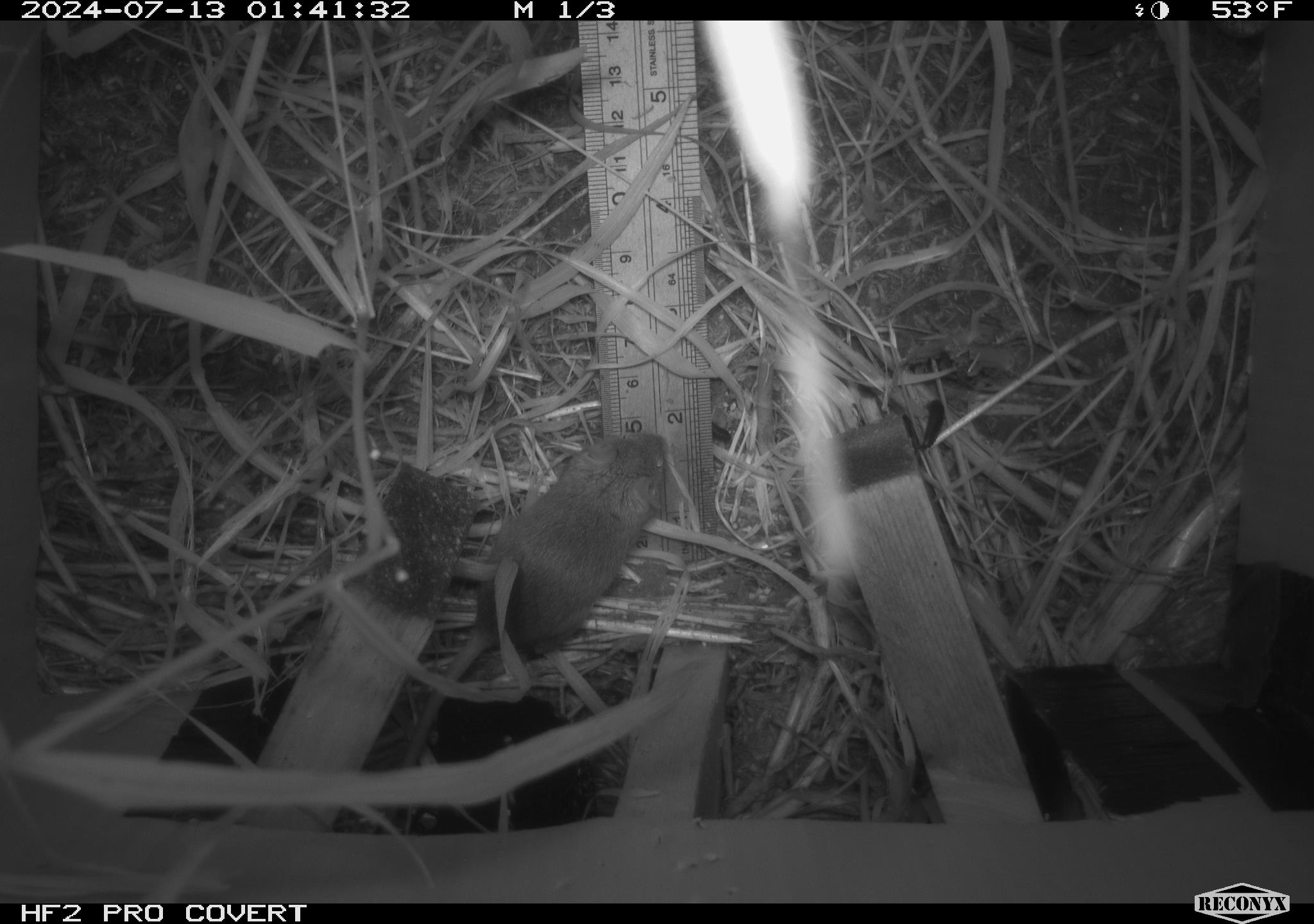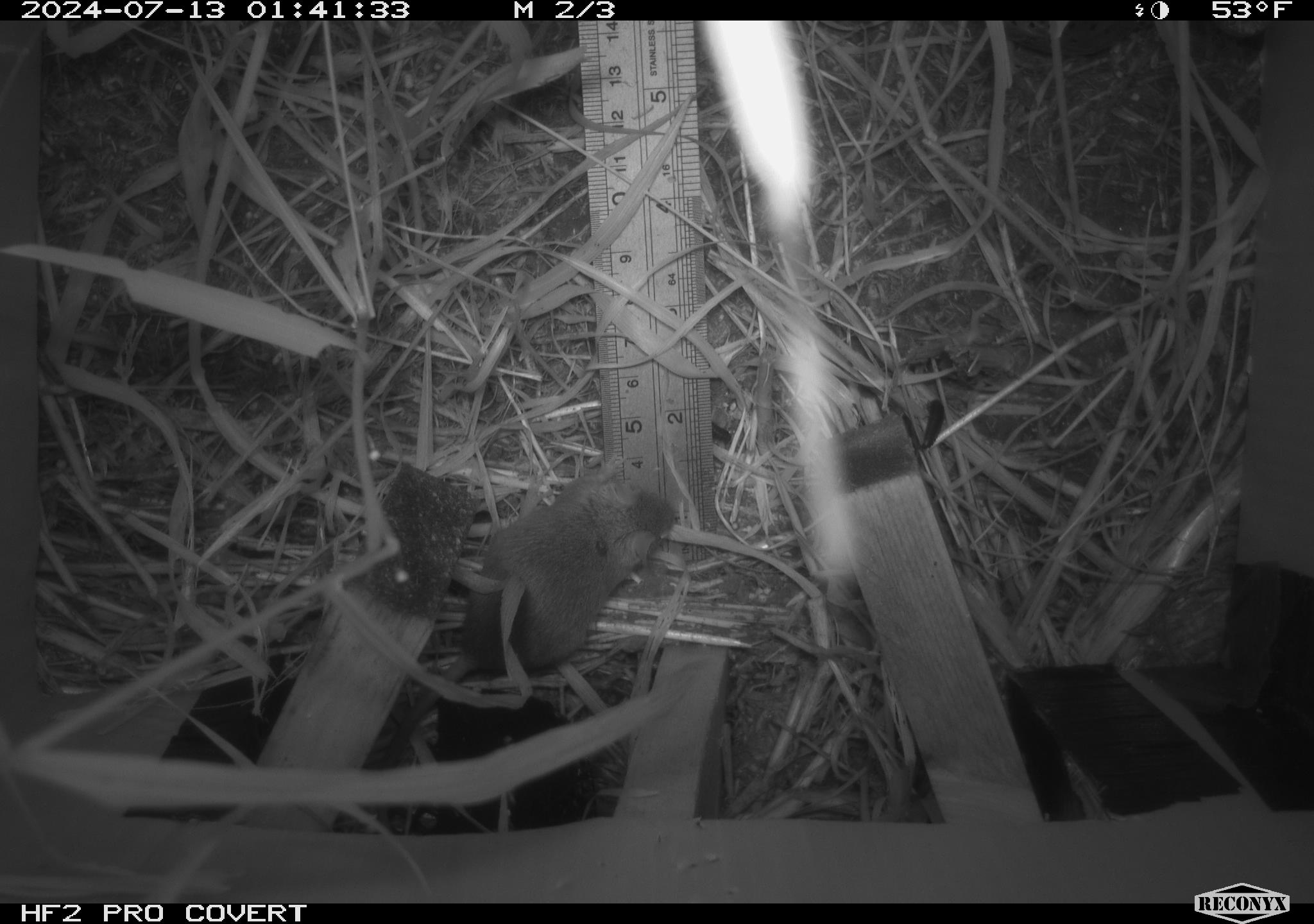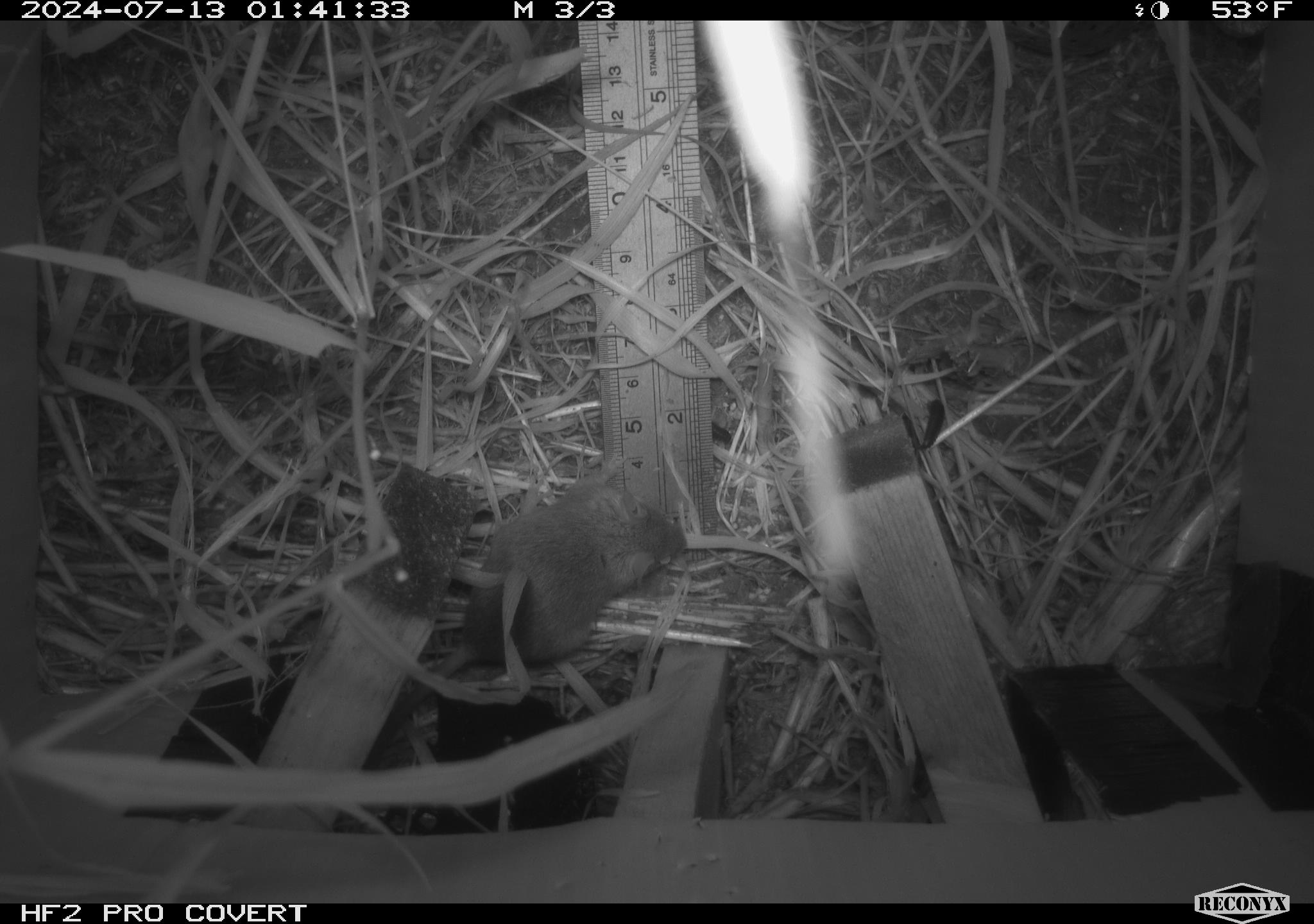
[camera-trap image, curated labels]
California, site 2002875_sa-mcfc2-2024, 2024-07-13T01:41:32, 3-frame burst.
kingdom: Animalia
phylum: Chordata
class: Mammalia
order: Rodentia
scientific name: Rodentia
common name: rodent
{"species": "rodent (Rodentia)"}